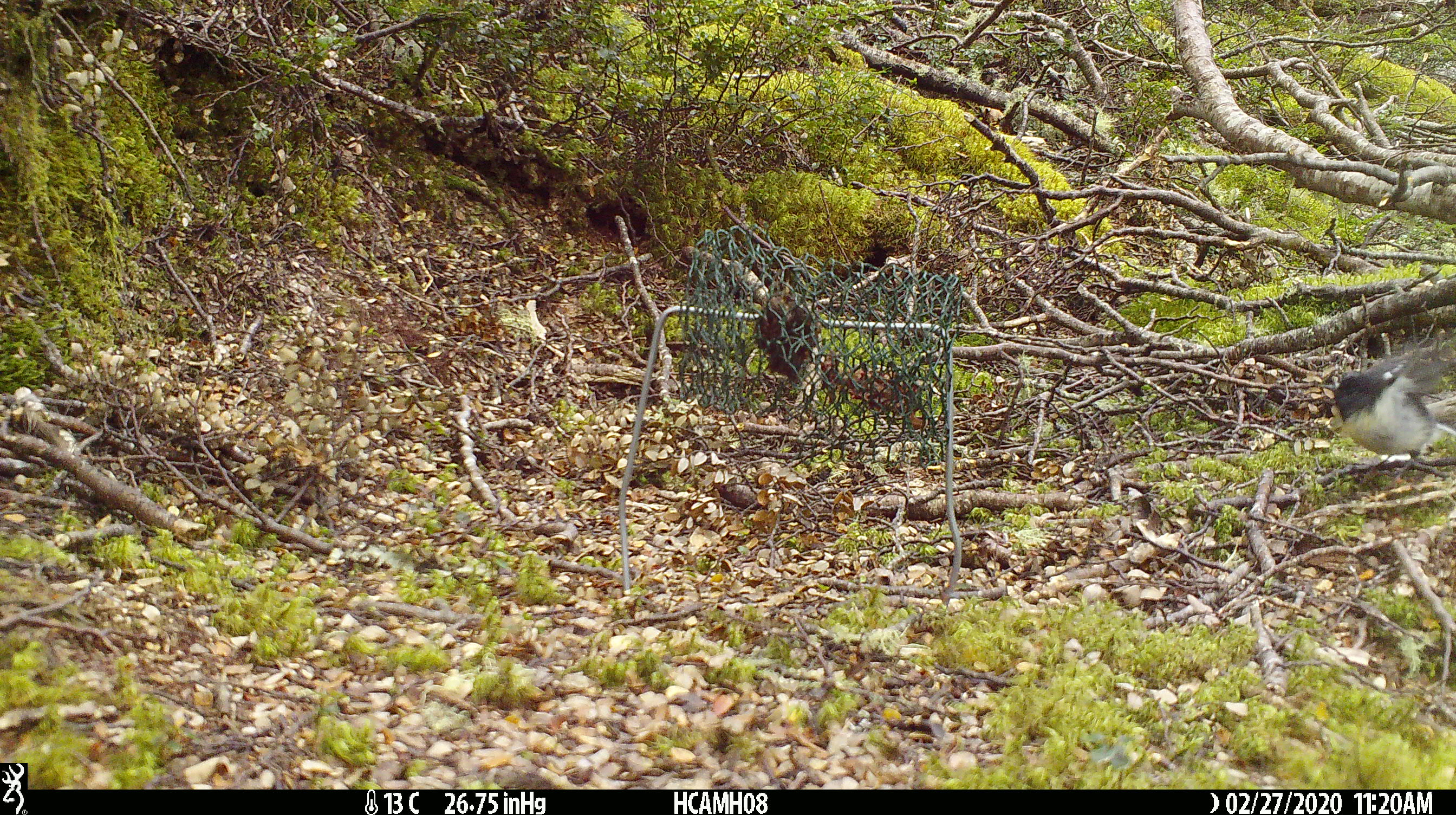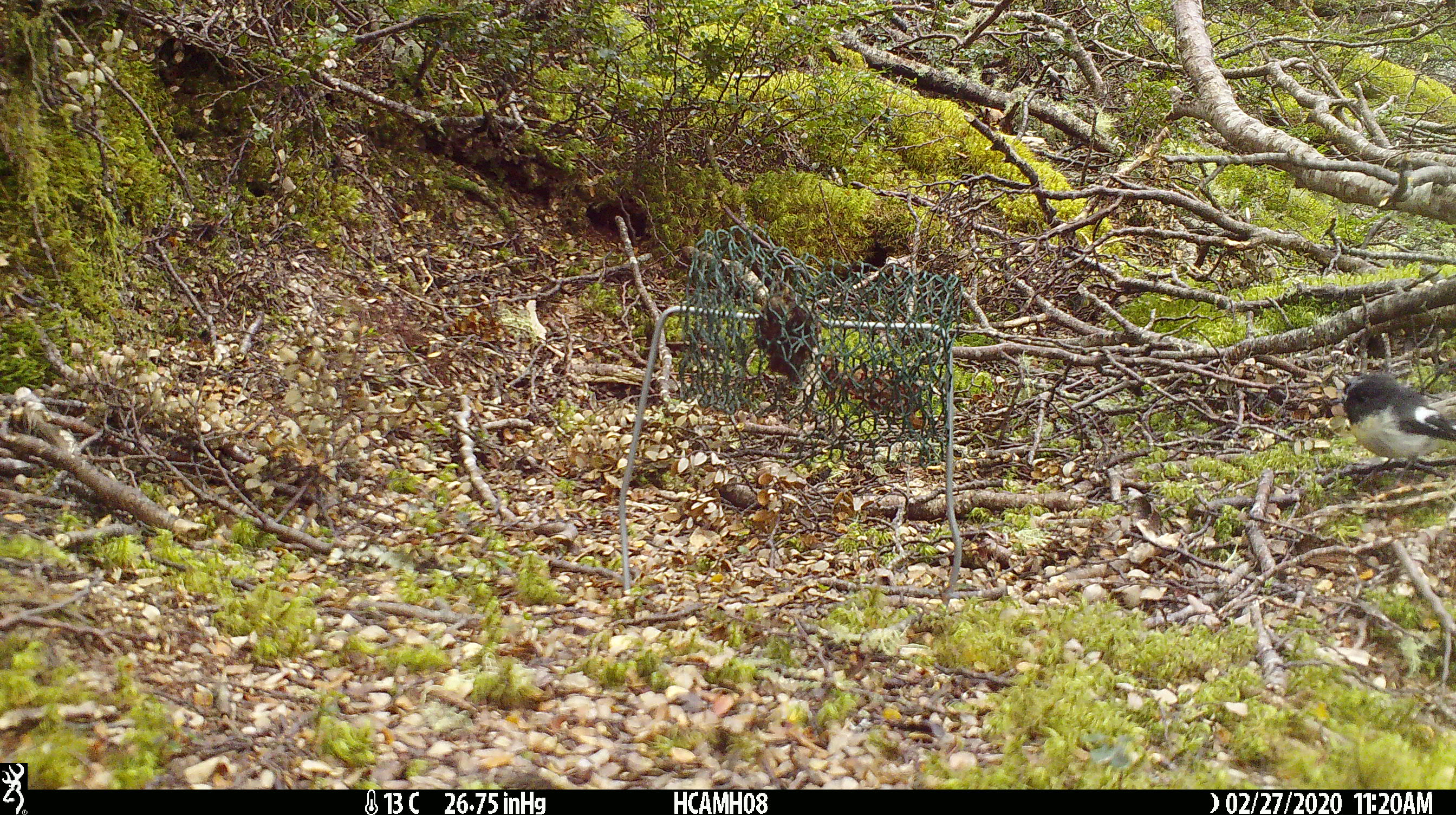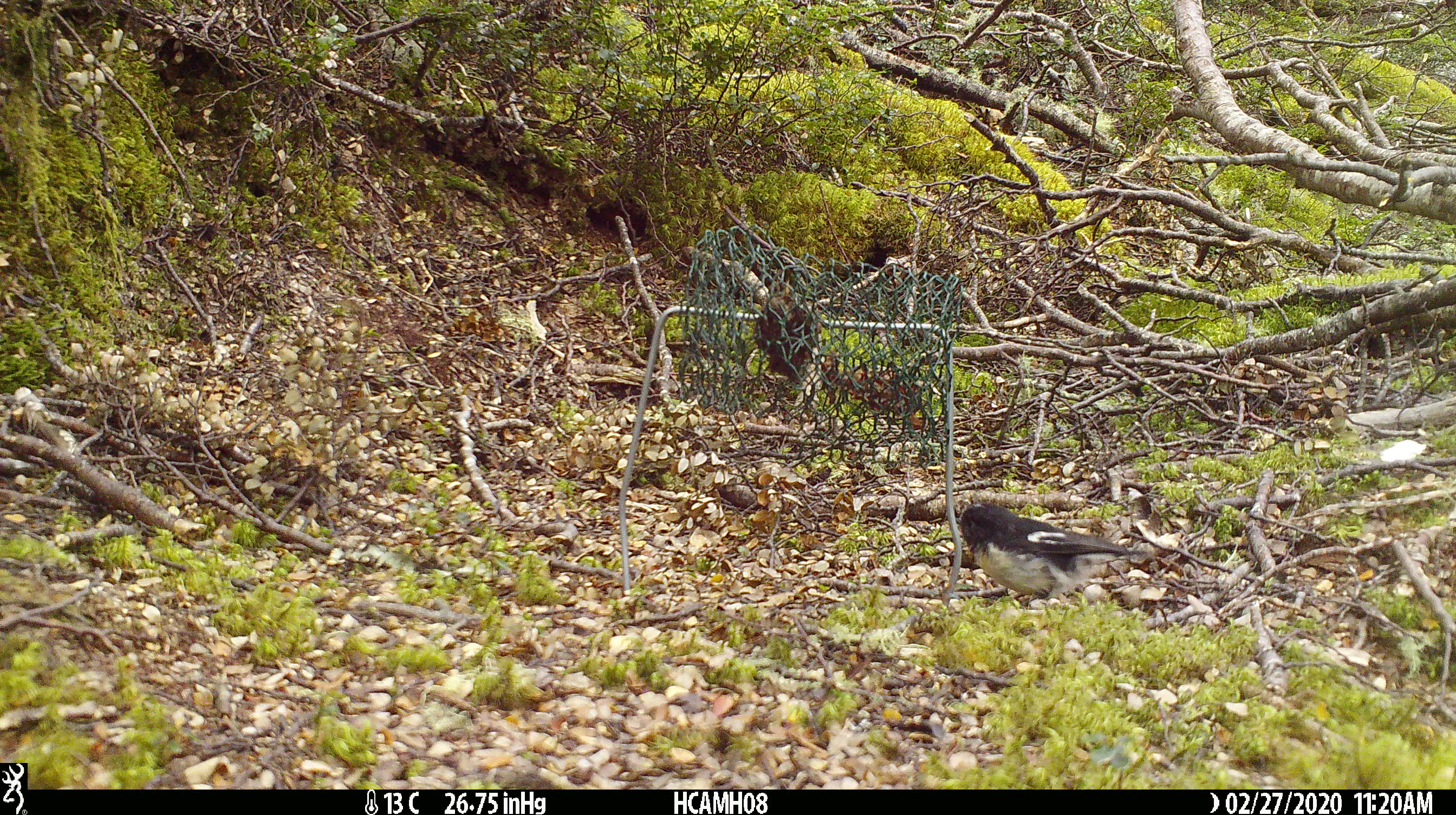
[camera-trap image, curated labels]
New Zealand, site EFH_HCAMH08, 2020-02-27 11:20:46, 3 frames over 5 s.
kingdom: Animalia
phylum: Chordata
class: Aves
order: Passeriformes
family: Petroicidae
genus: Petroica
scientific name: Petroica macrocephala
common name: tomtit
Tomtit (Petroica macrocephala).